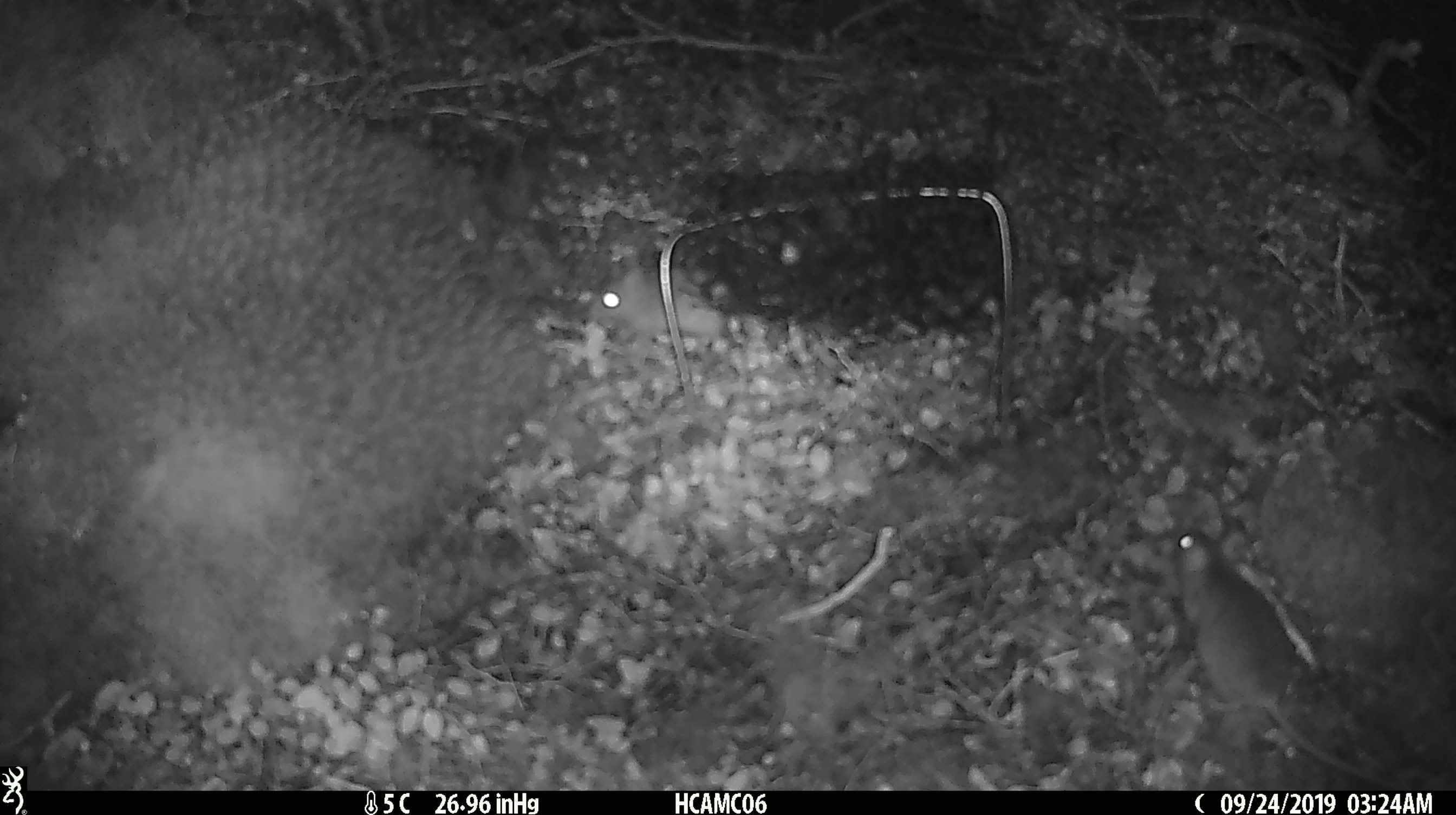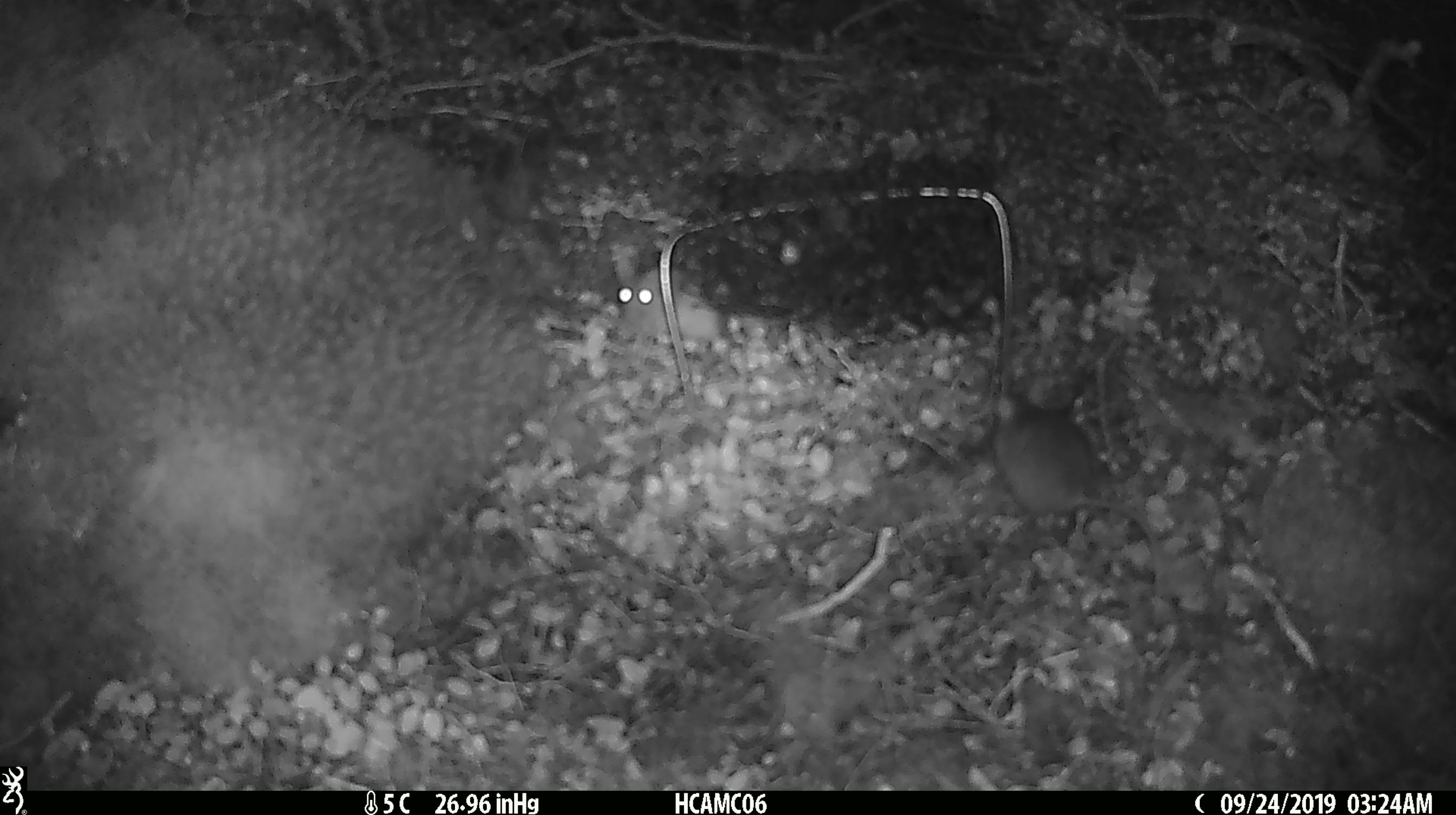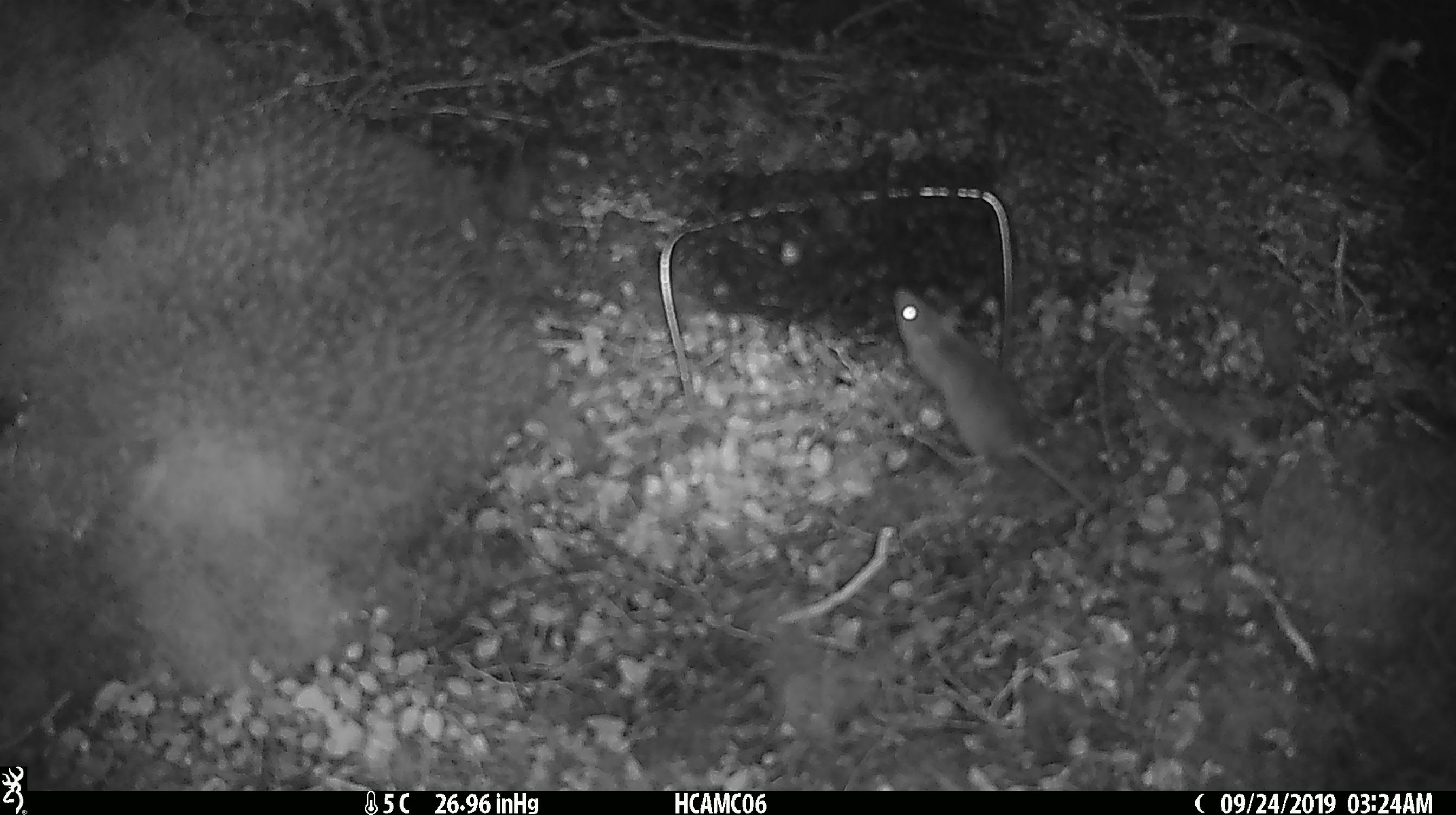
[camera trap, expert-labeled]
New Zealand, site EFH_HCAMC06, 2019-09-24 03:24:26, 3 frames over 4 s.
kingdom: Animalia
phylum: Chordata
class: Mammalia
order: Rodentia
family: Muridae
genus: Mus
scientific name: Mus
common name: mouse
Mouse (Mus).